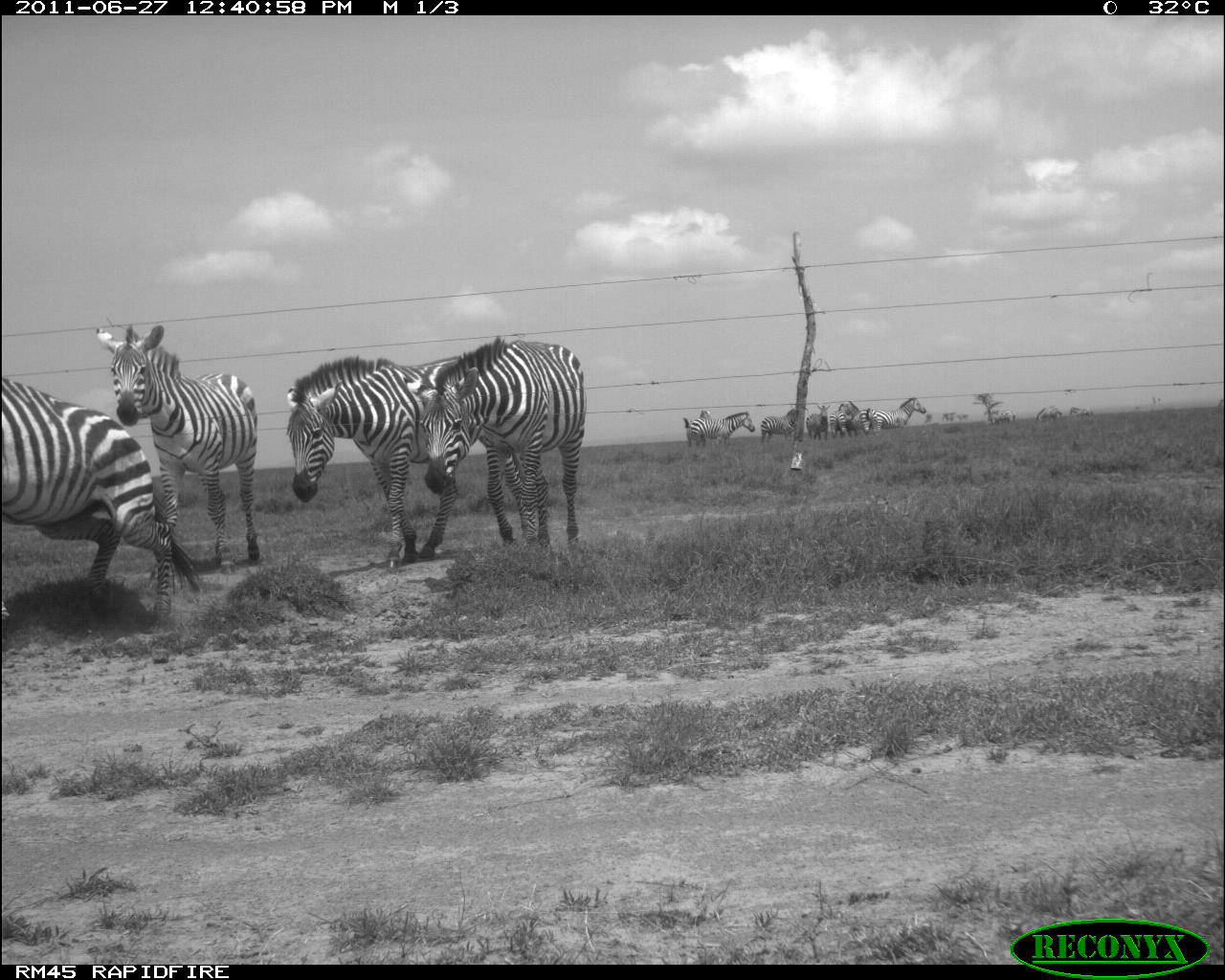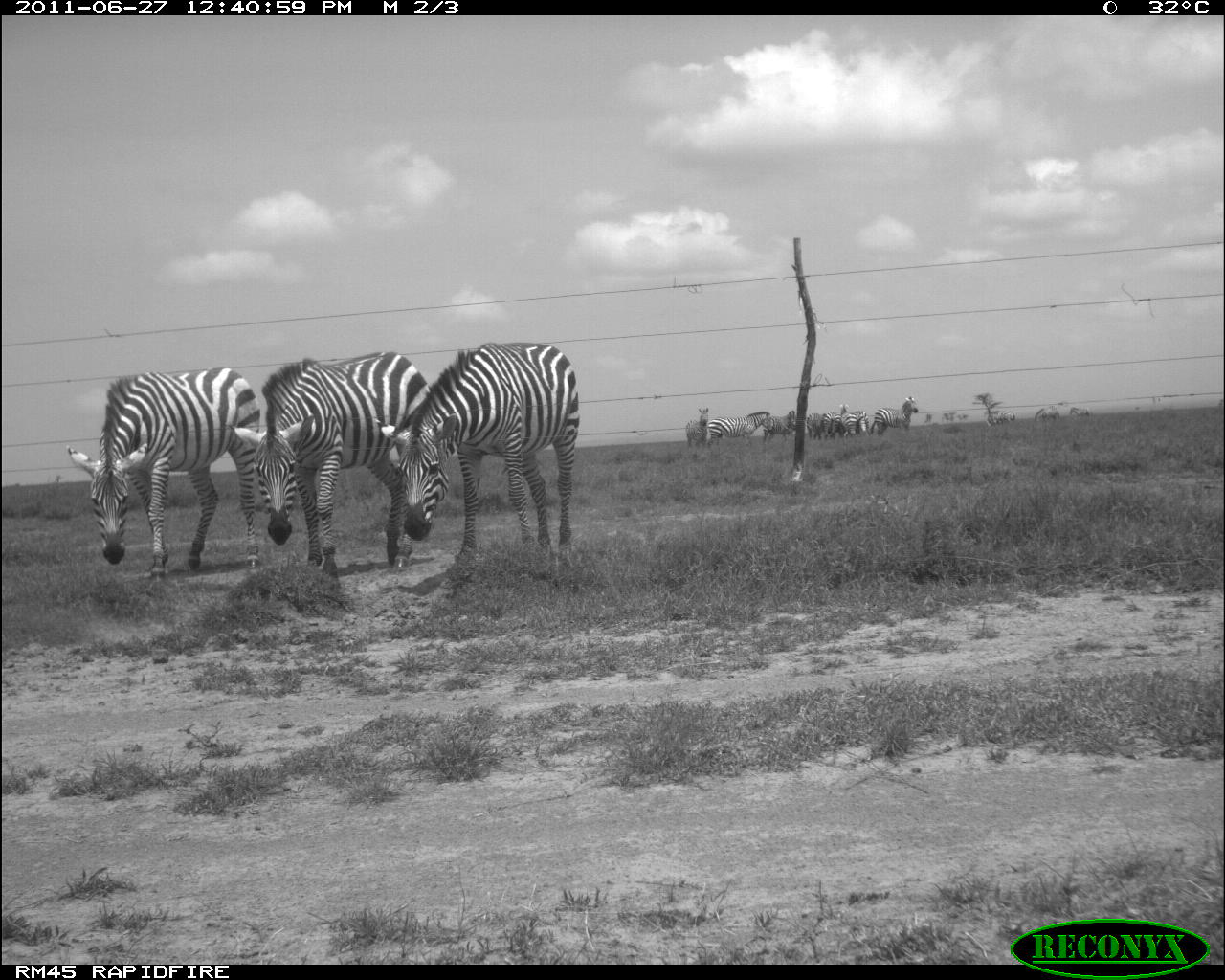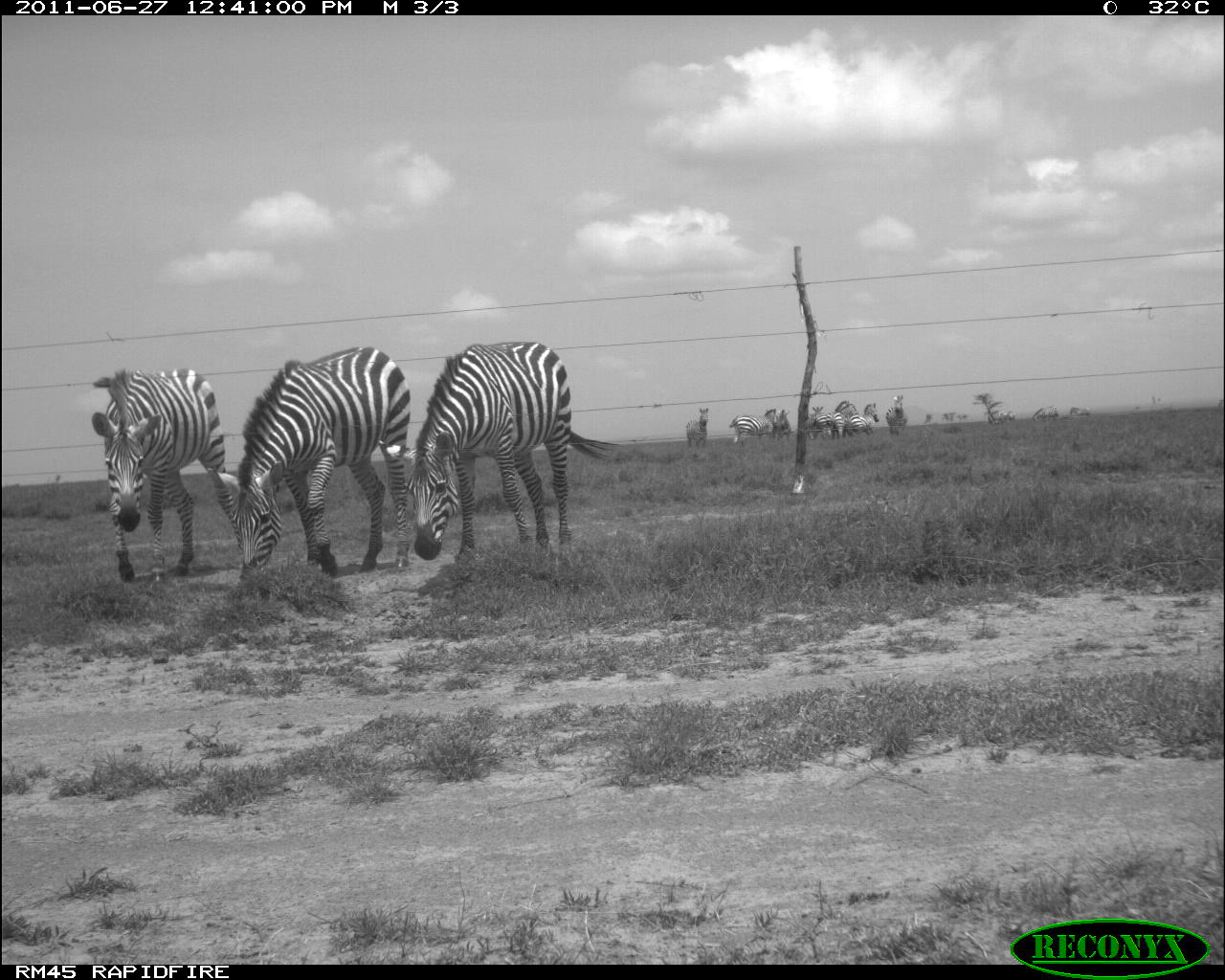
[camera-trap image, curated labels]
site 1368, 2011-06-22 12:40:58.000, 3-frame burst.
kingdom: Animalia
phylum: Chordata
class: Mammalia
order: Perissodactyla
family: Equidae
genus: Equus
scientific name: Equus quagga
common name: plains zebra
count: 14